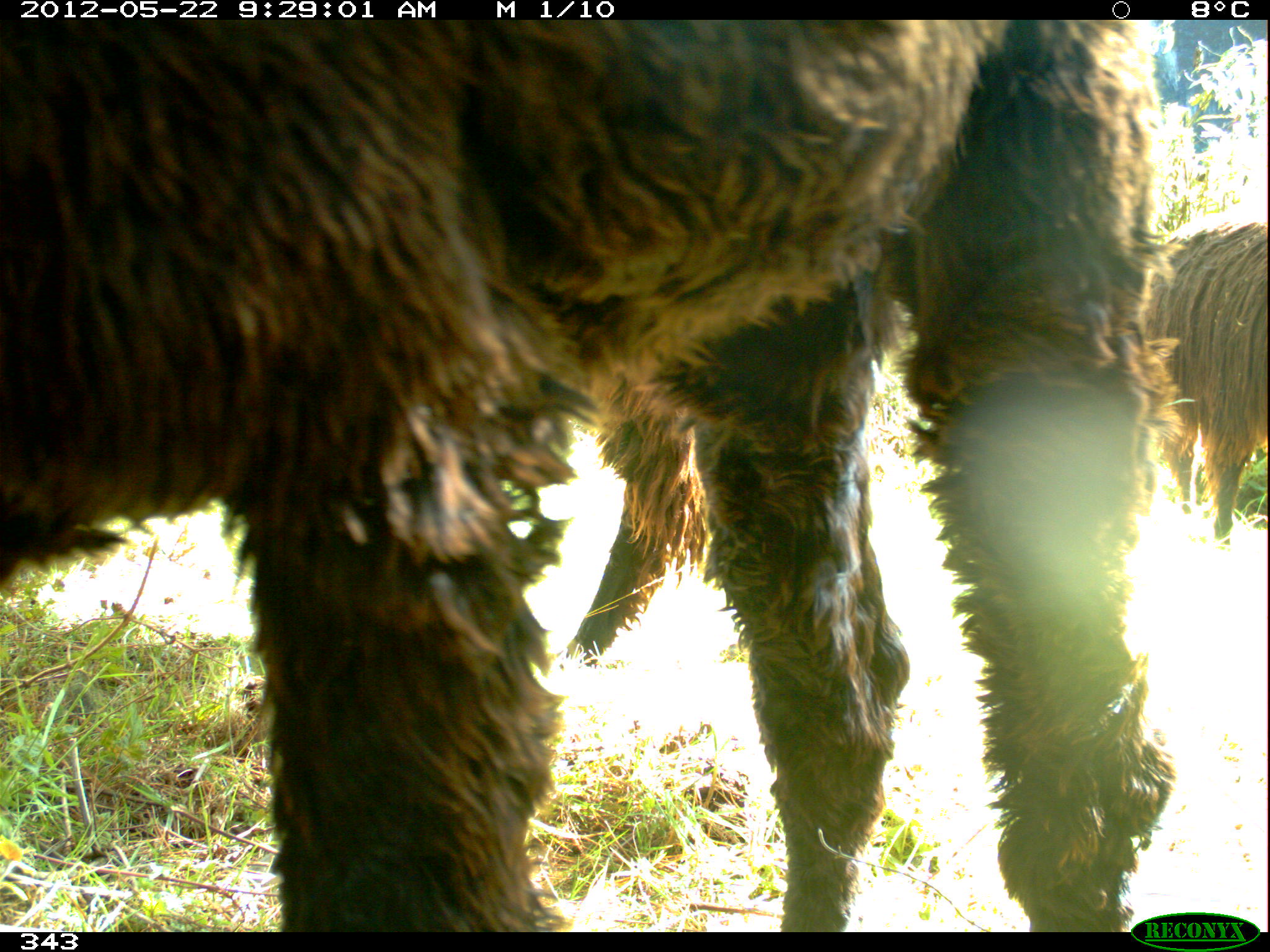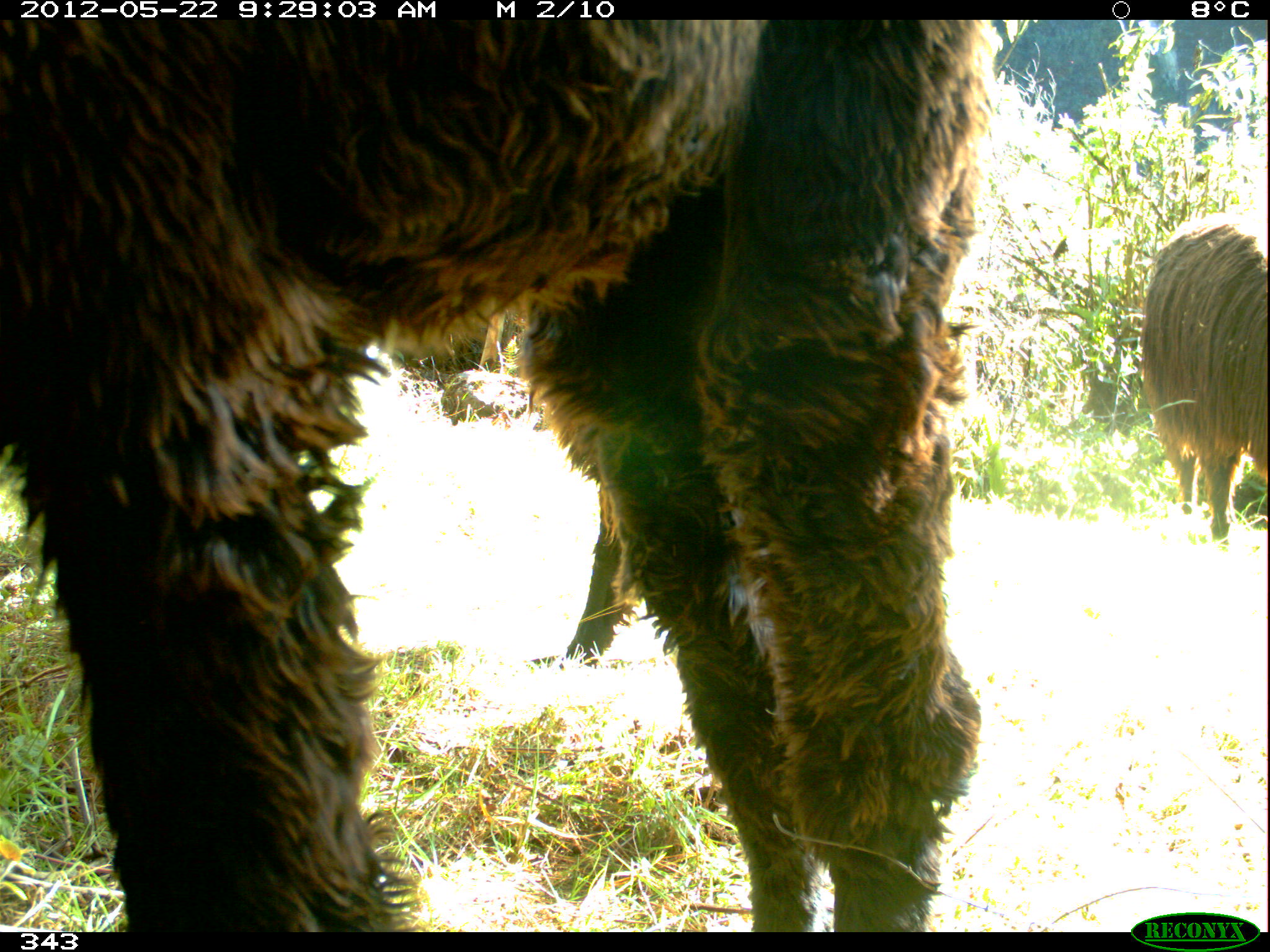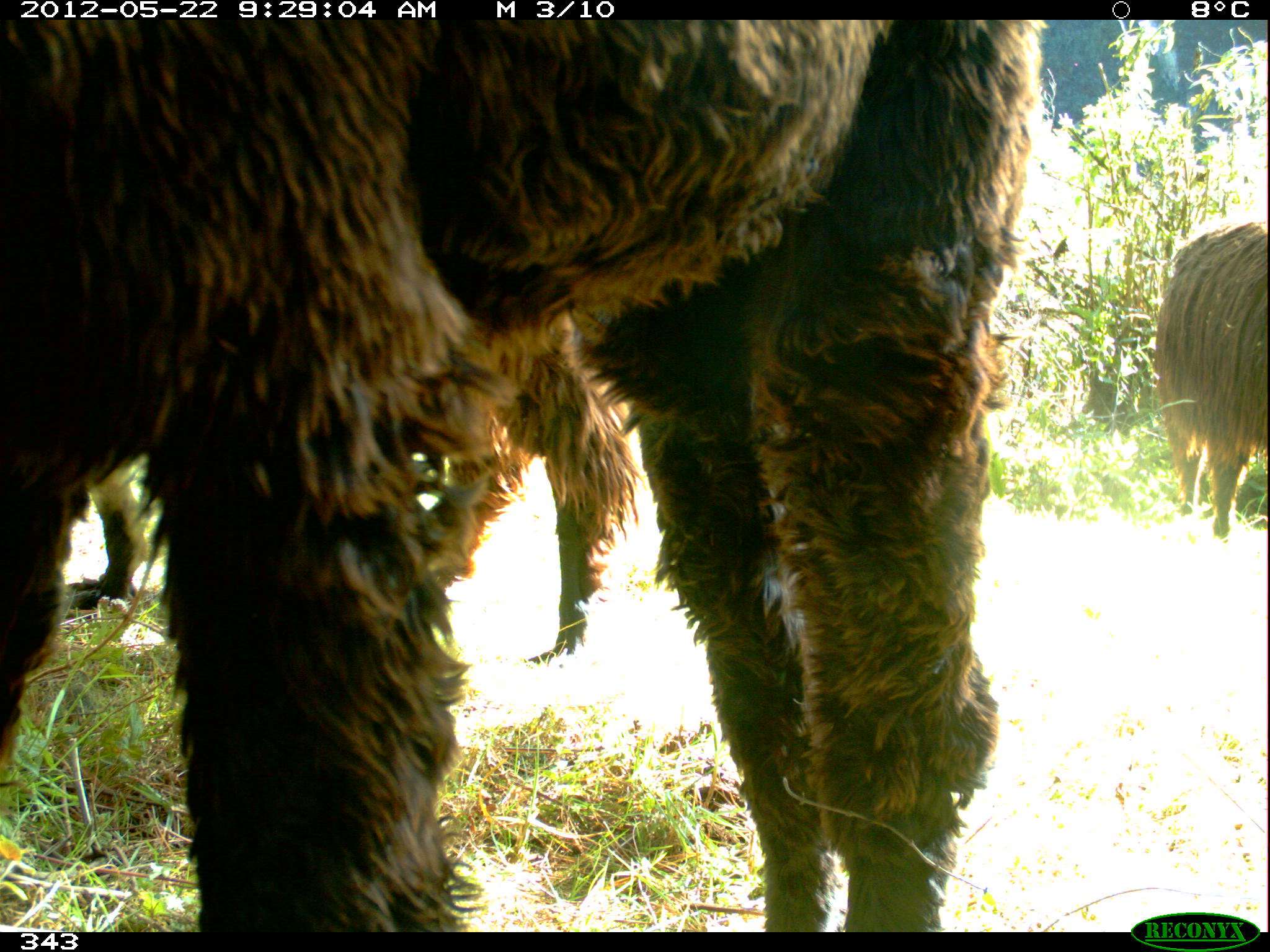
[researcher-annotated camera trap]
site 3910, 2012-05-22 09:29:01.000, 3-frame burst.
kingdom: Animalia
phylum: Chordata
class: Mammalia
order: Artiodactyla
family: Camelidae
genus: Vicugna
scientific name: Vicugna pacos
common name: alpaca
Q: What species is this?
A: Vicugna pacos (alpaca).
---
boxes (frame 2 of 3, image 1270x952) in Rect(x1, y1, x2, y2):
vicugna pacos: Rect(0, 19, 999, 932); Rect(1139, 212, 1267, 549); Rect(557, 492, 640, 668)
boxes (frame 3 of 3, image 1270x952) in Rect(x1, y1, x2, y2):
vicugna pacos: Rect(0, 19, 1049, 931); Rect(60, 315, 641, 665); Rect(1151, 218, 1267, 543)